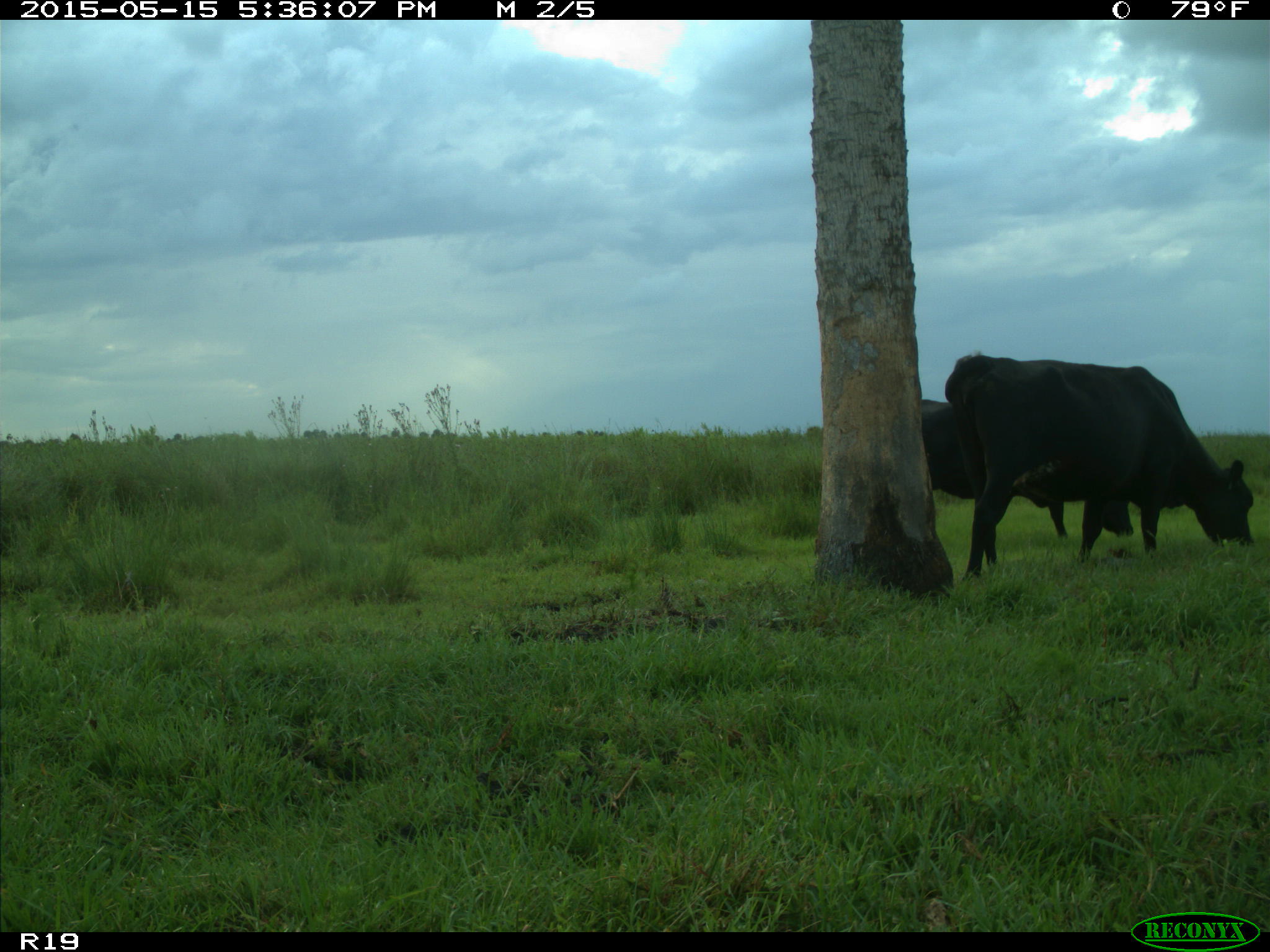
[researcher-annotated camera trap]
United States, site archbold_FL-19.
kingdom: Animalia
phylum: Chordata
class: Mammalia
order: Artiodactyla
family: Bovidae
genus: Bos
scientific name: Bos taurus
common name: domestic cow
Bos taurus (domestic cow).